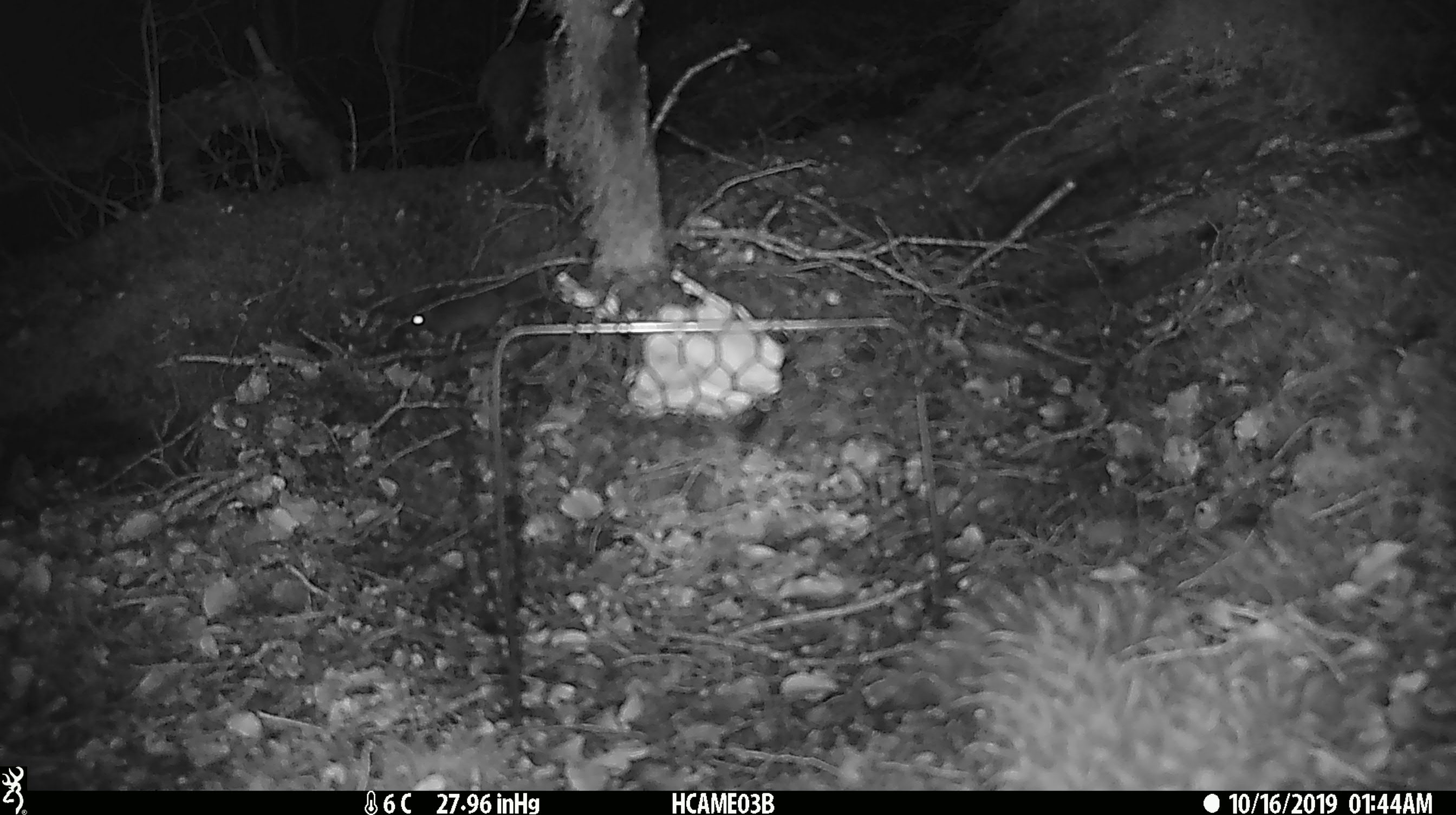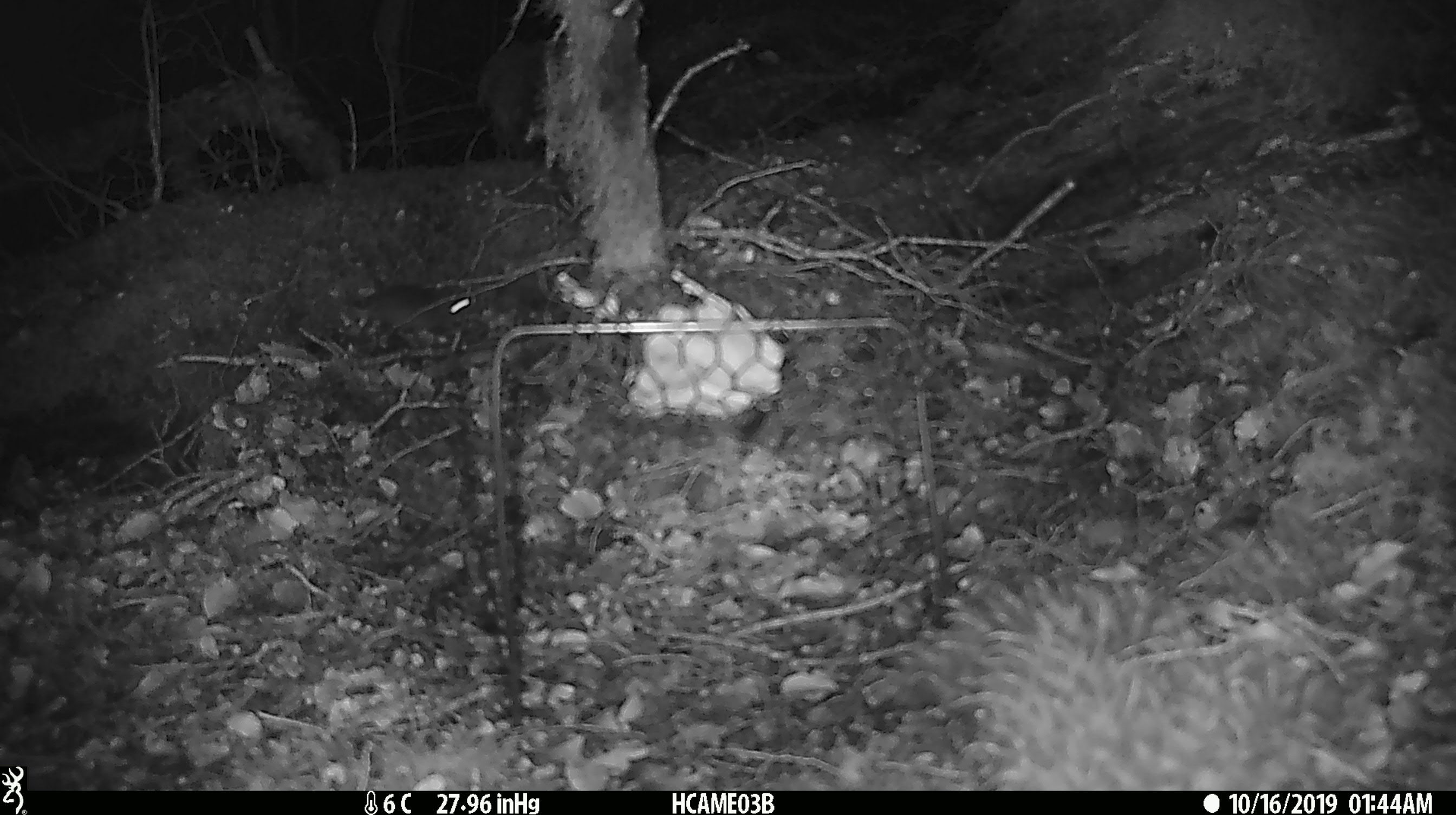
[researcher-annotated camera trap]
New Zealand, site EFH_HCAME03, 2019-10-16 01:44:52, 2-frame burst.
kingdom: Animalia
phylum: Chordata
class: Mammalia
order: Rodentia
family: Muridae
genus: Mus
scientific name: Mus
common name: mouse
Mouse (Mus).